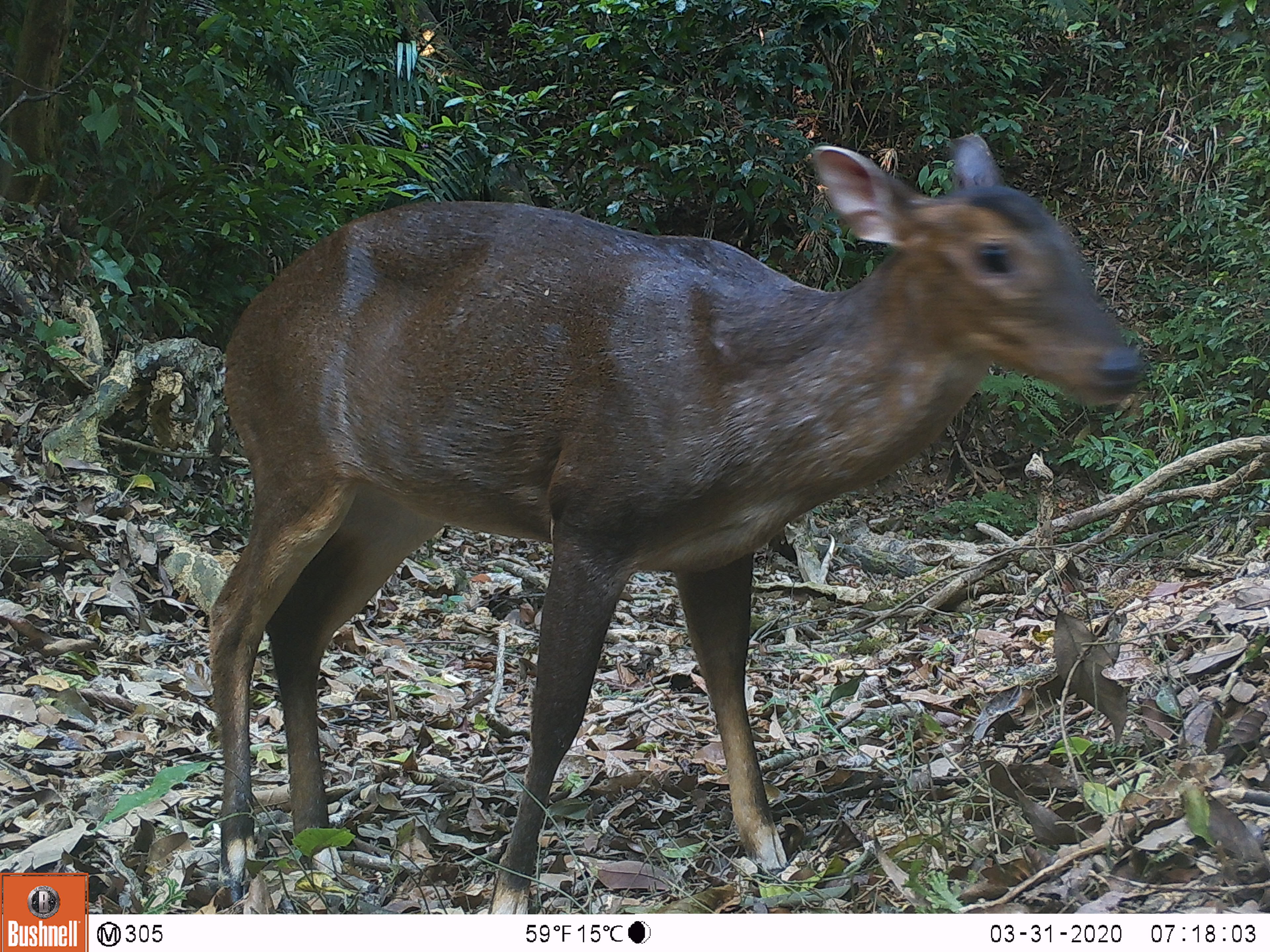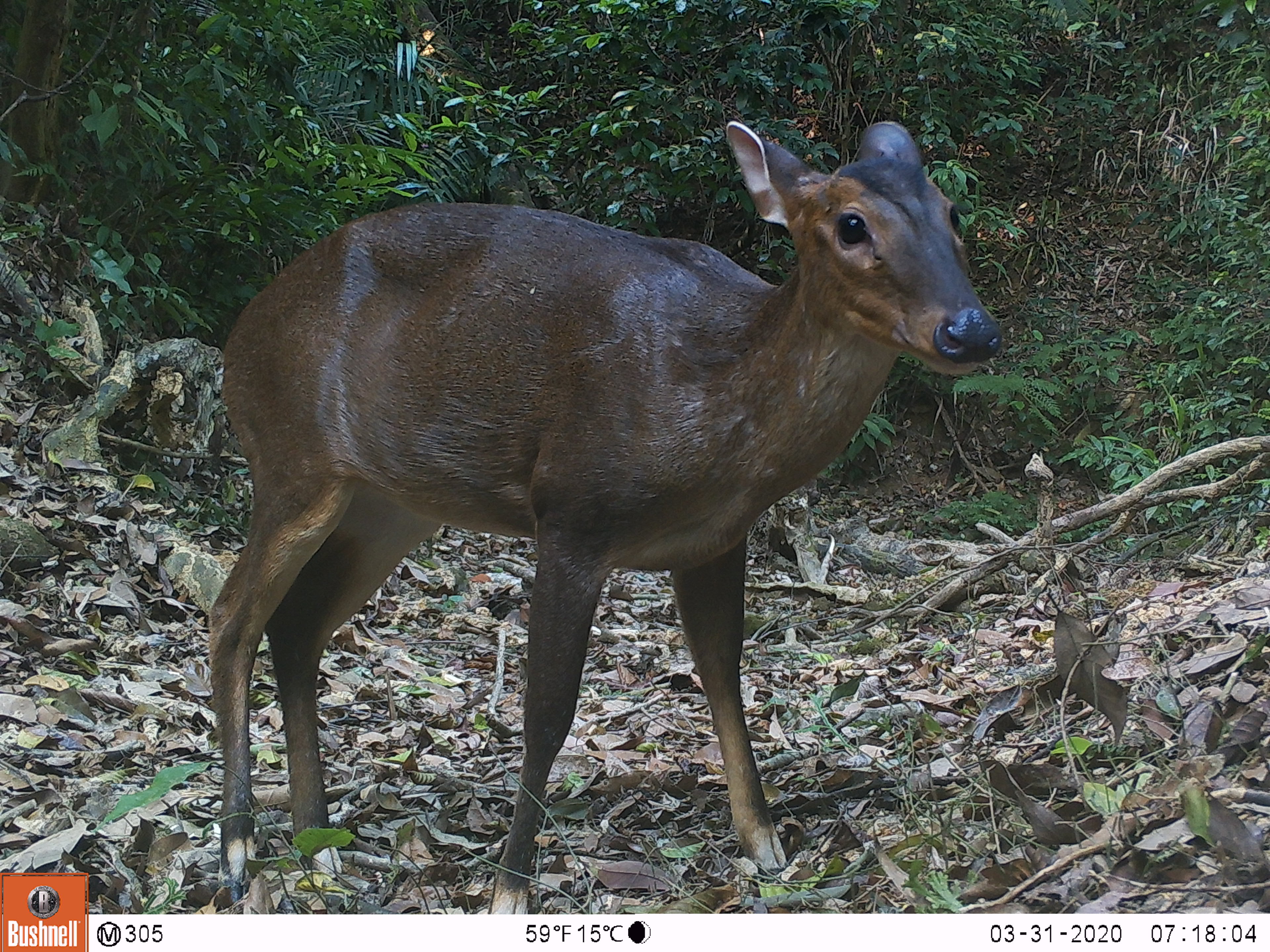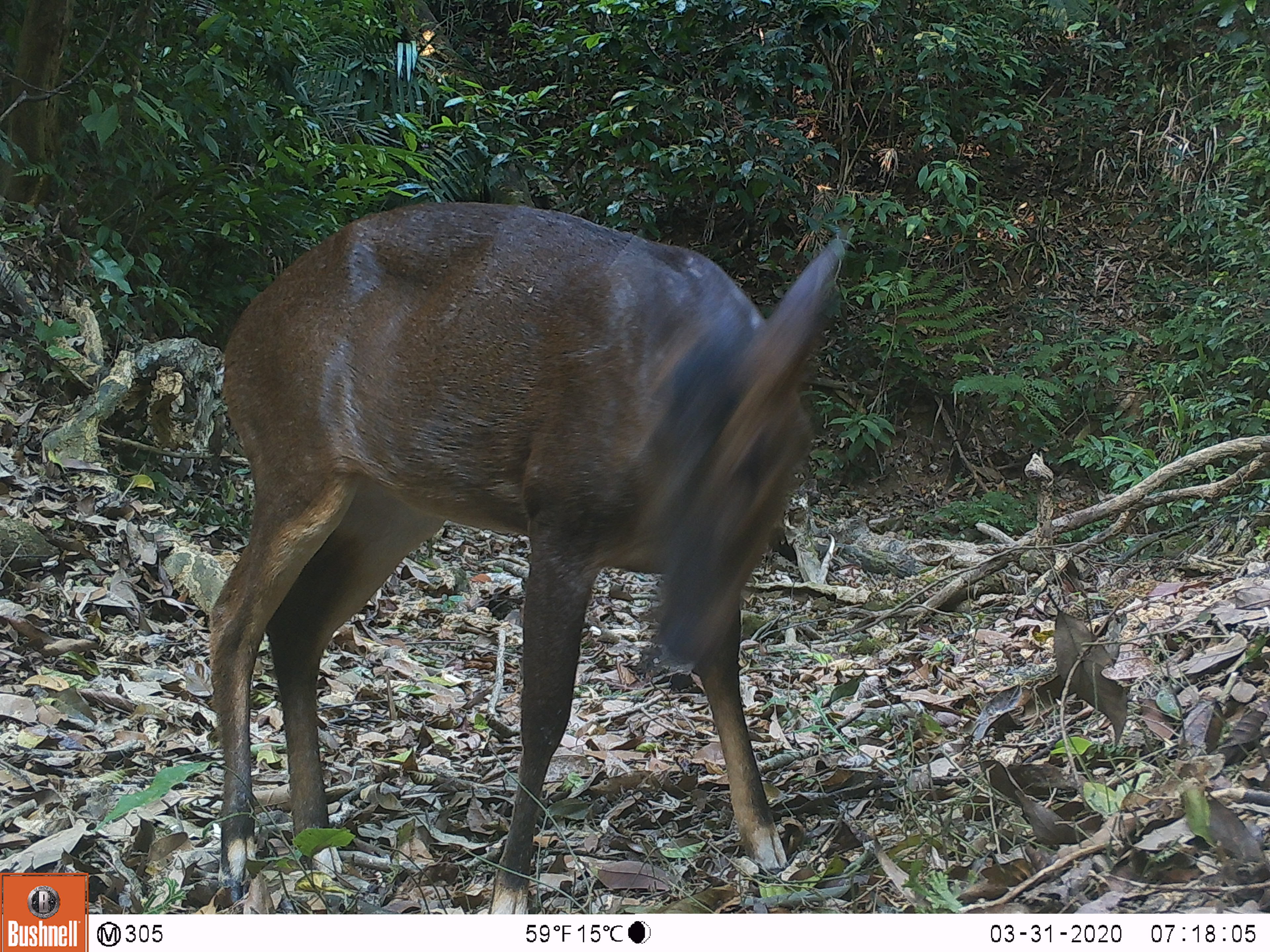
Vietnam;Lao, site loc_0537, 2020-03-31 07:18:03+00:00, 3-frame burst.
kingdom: Animalia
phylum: Chordata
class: Mammalia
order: Artiodactyla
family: Cervidae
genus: Muntiacus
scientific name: Muntiacus vuquangensis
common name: large-antlered muntjac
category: large antlered muntjac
Large antlered muntjac (large-antlered muntjac) (Muntiacus vuquangensis). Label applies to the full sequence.